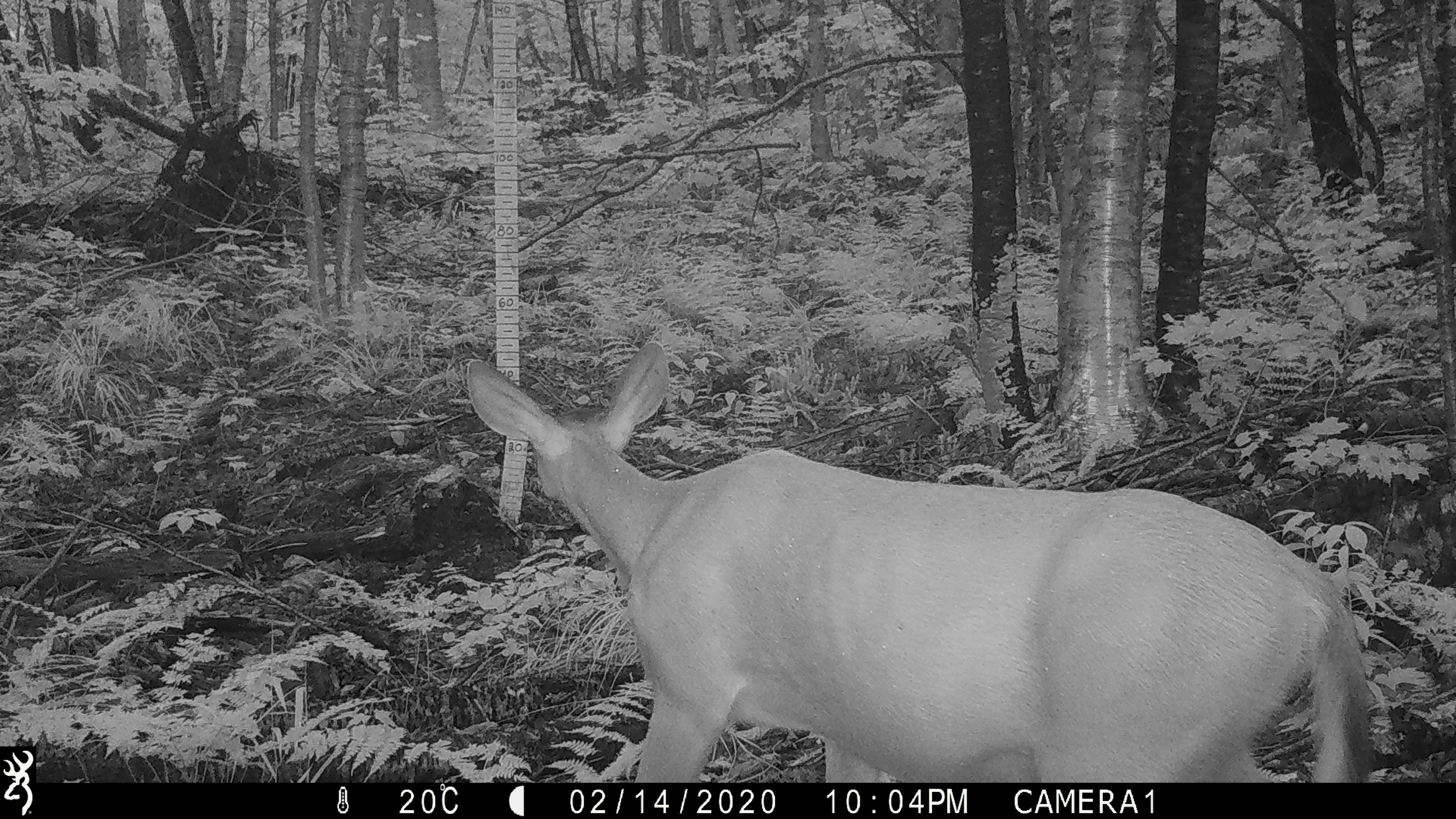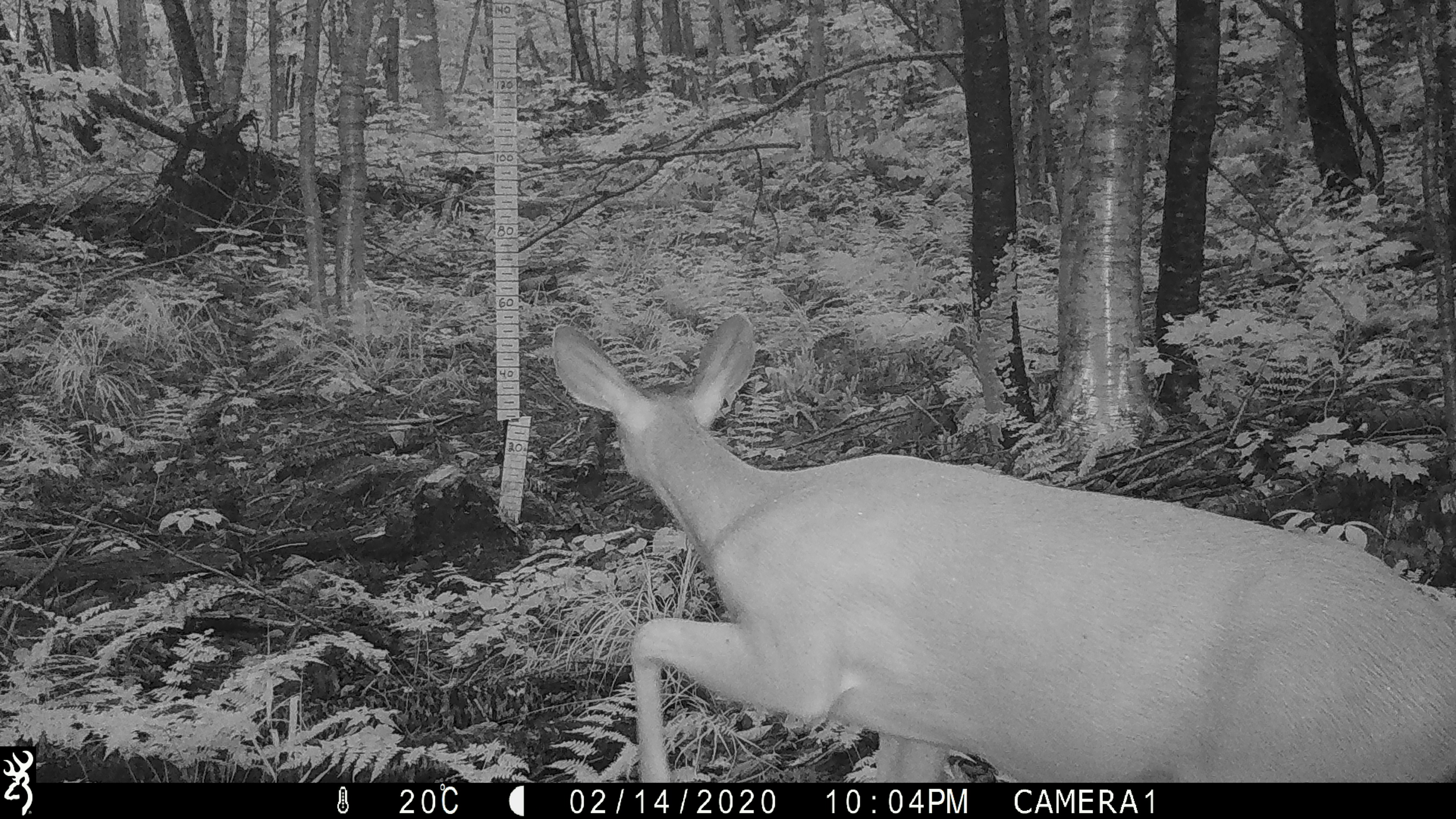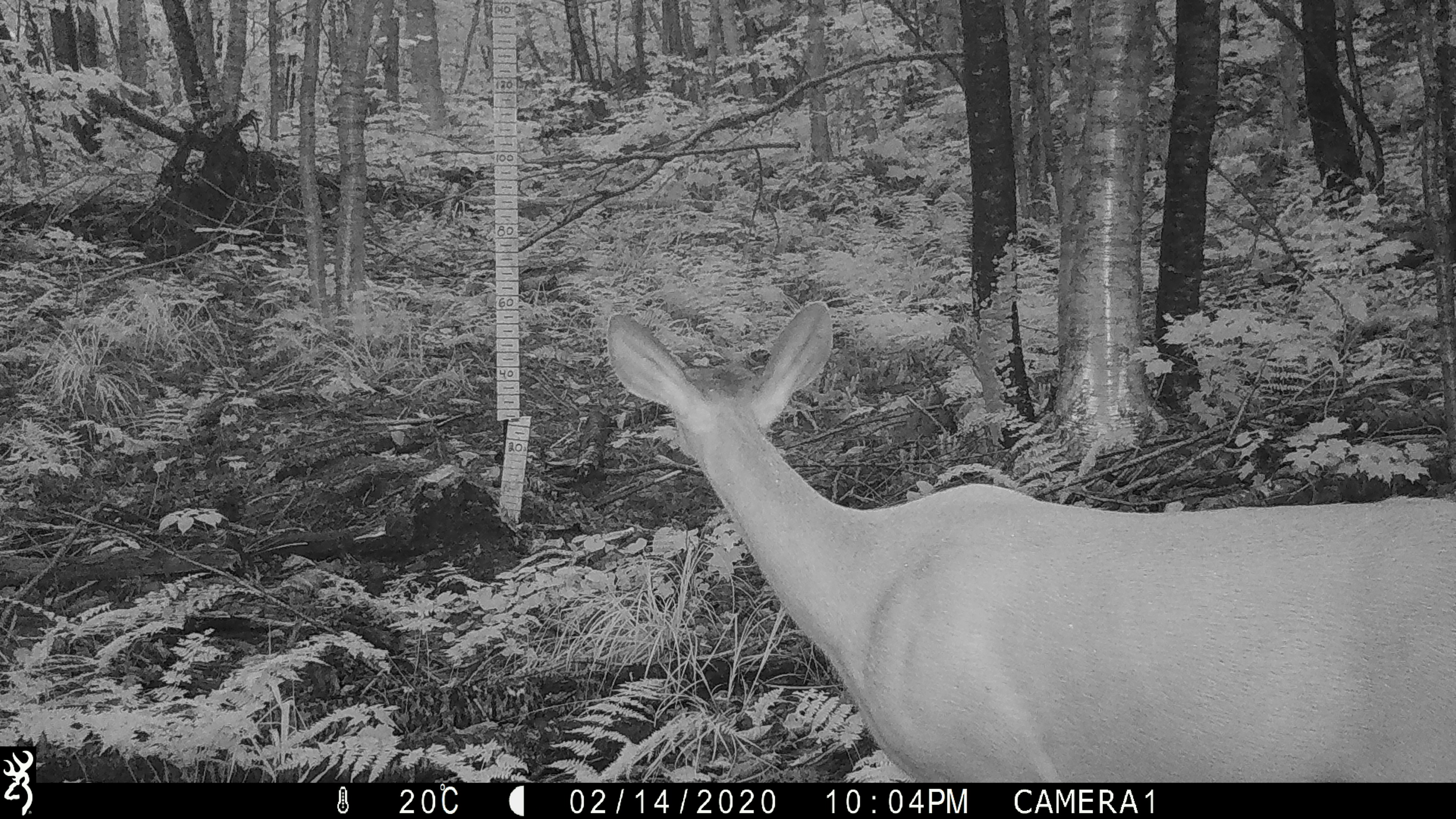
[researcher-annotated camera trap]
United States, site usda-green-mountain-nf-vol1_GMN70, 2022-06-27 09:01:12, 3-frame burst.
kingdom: Animalia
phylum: Chordata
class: Mammalia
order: Artiodactyla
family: Cervidae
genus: Odocoileus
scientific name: Odocoileus virginianus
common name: white-tailed deer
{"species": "white-tailed deer (Odocoileus virginianus)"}